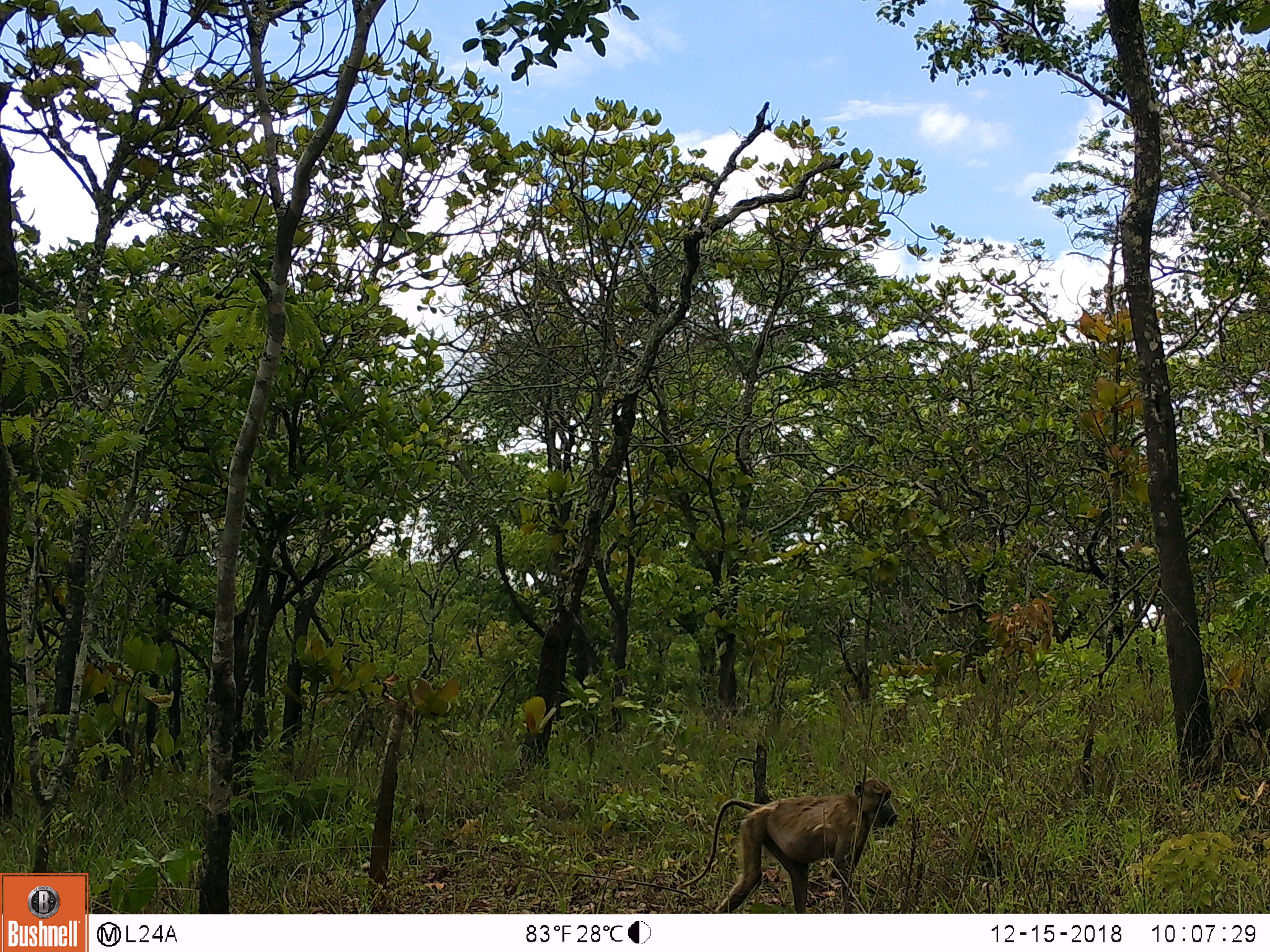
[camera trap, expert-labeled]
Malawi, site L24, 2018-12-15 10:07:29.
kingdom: Animalia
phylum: Chordata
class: Mammalia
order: Primates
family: Cercopithecidae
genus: Papio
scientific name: Papio cynocephalus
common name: yellow baboon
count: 1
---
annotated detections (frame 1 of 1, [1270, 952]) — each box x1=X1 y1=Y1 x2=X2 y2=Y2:
yellow baboon: x1=674 y1=777 x2=905 y2=912